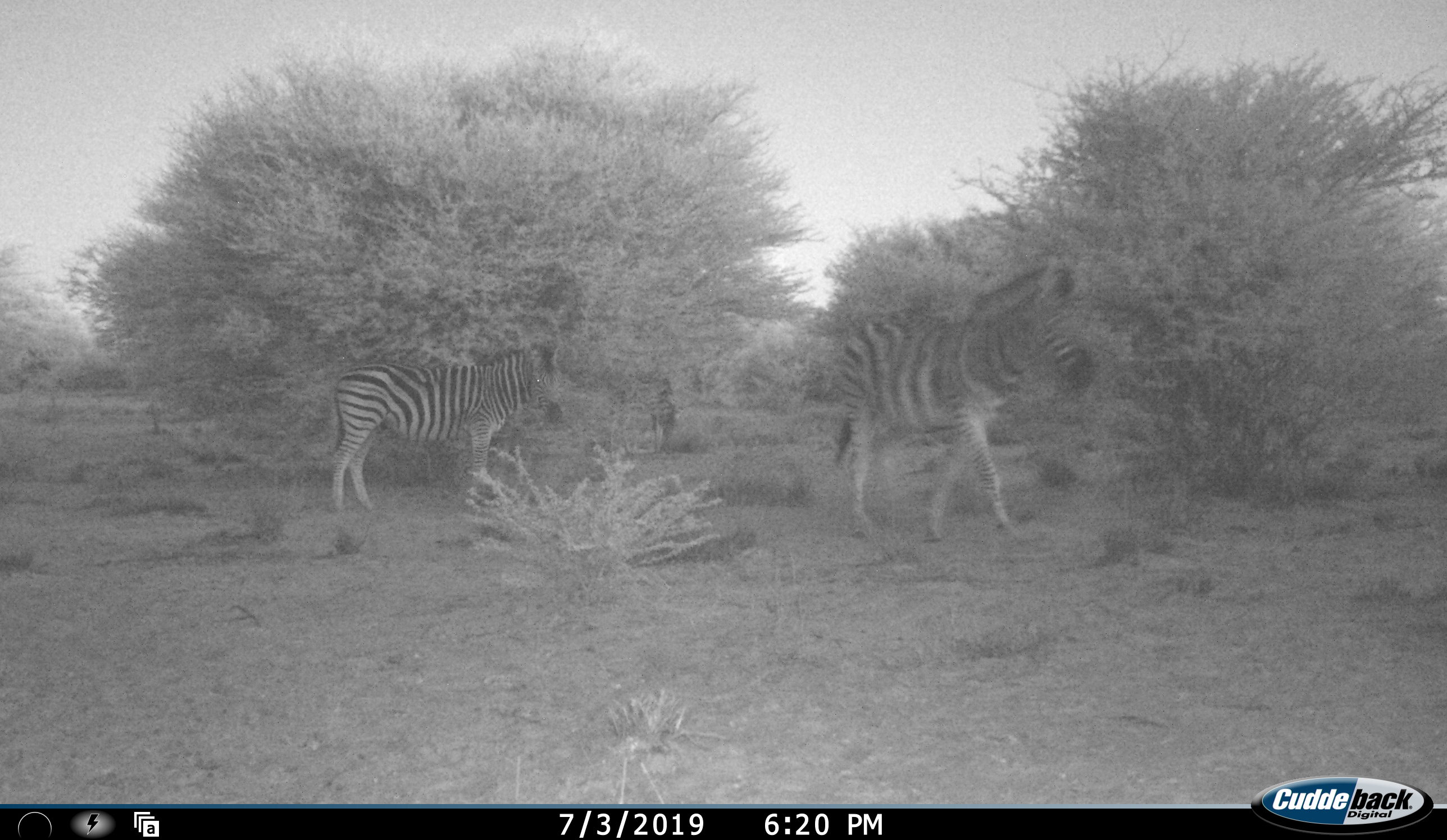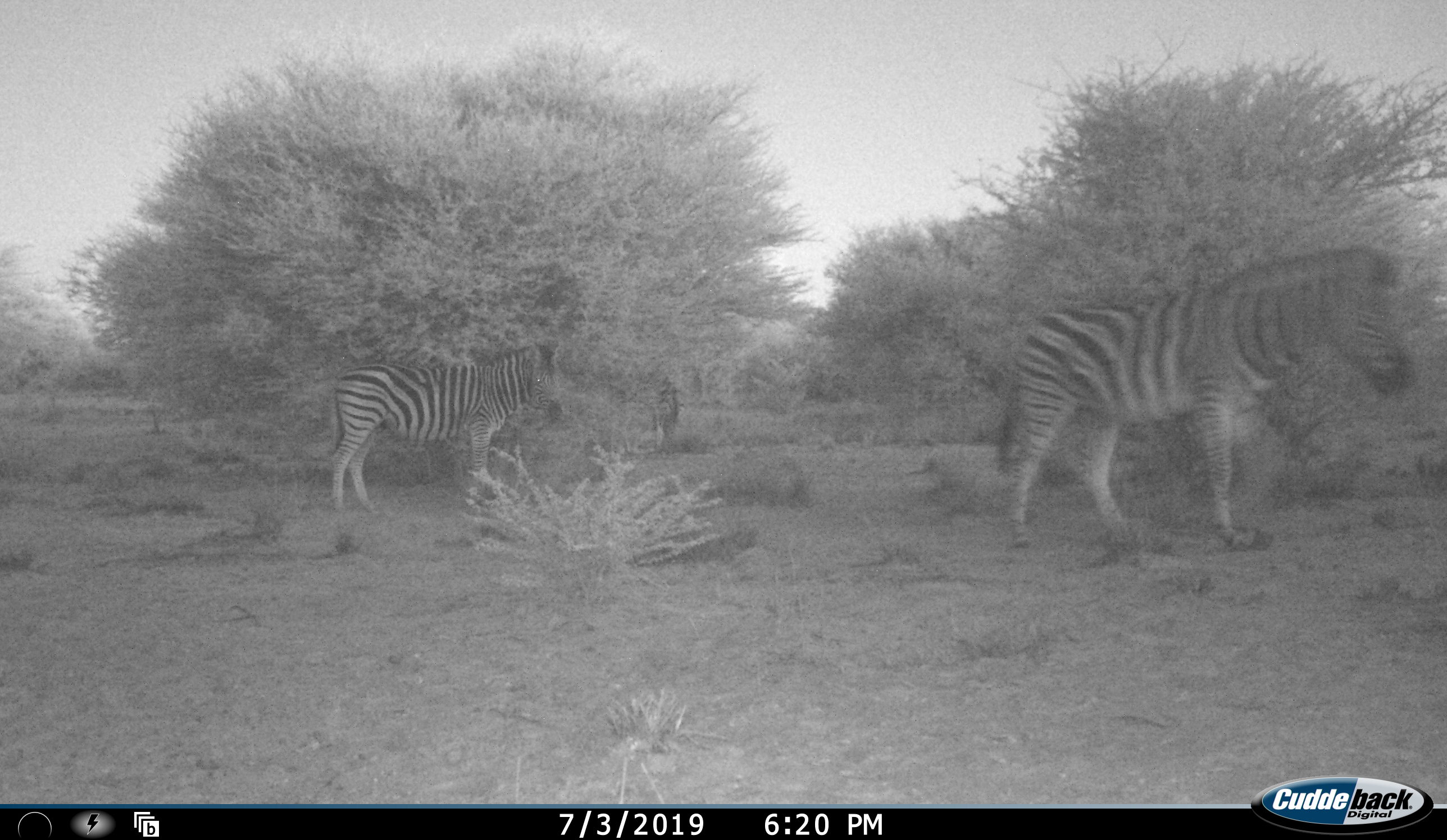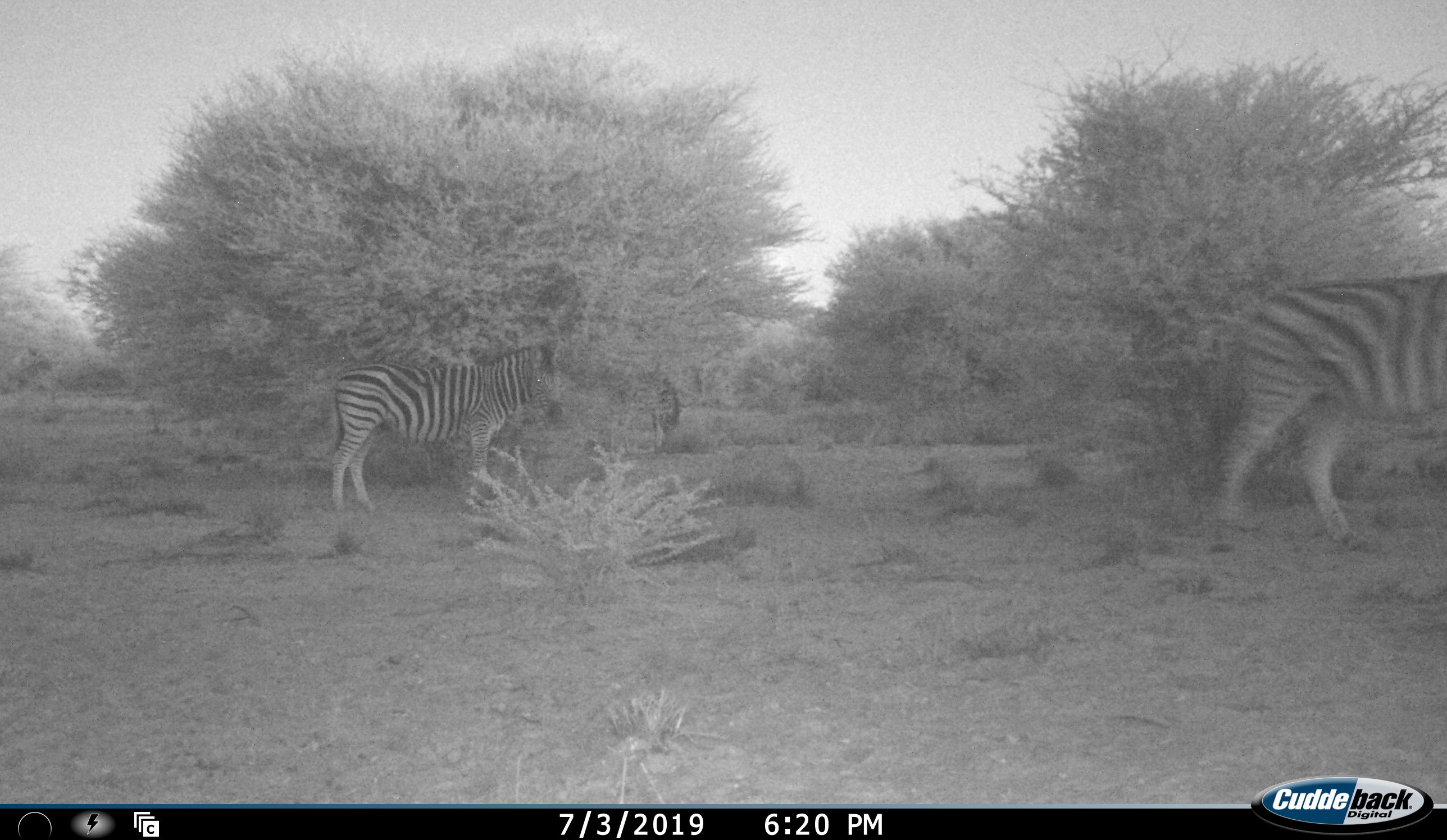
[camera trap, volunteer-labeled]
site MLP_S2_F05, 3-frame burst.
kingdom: Animalia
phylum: Chordata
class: Mammalia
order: Perissodactyla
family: Equidae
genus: Equus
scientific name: Equus quagga burchellii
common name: burchell's zebra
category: zebraburchells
Zebraburchells (burchell's zebra) (Equus quagga burchellii), count 3. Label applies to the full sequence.